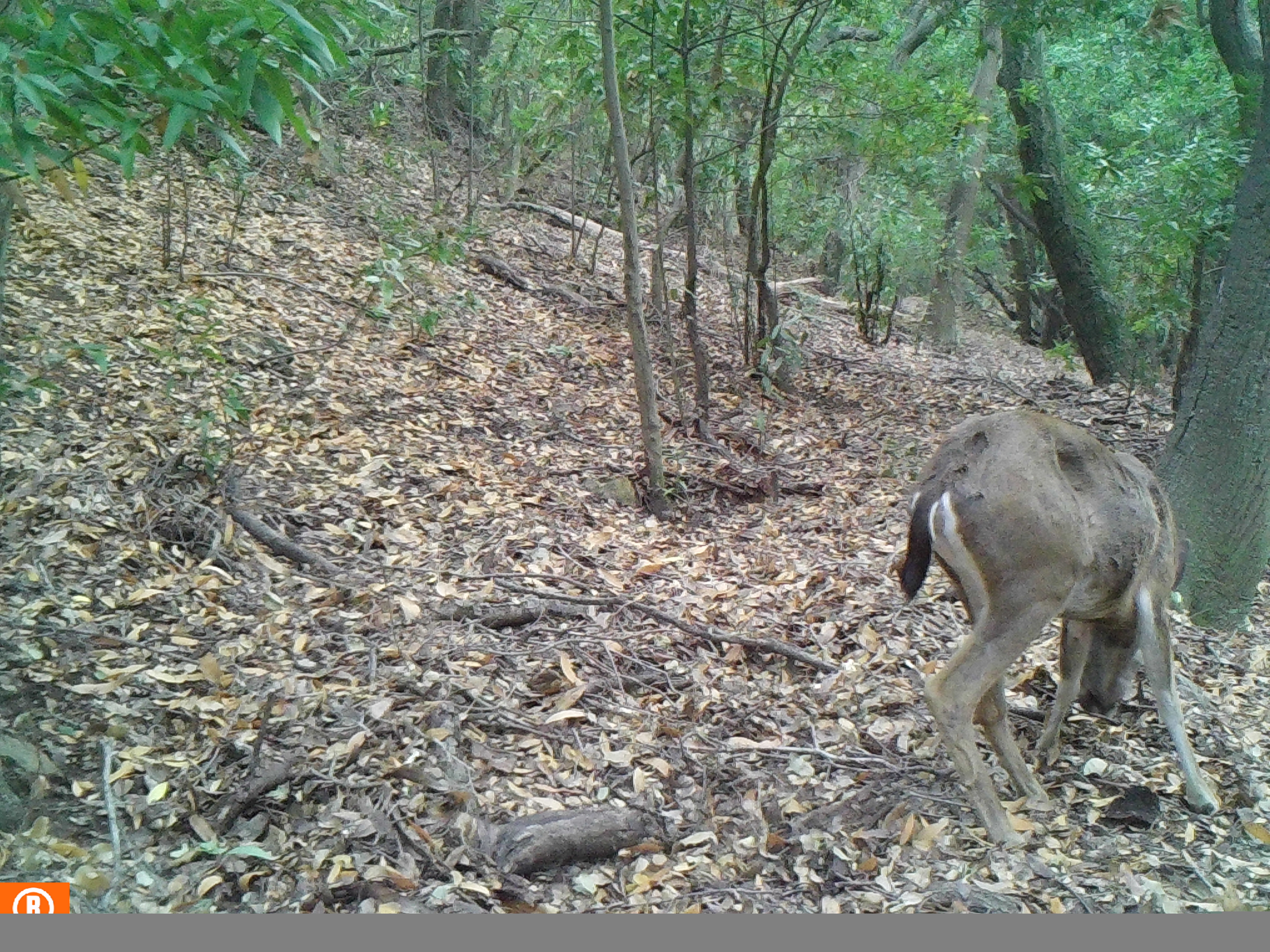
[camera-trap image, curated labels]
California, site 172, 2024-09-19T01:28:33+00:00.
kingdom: Animalia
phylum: Chordata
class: Mammalia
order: Artiodactyla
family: Cervidae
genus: Odocoileus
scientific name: Odocoileus hemionus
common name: mule deer